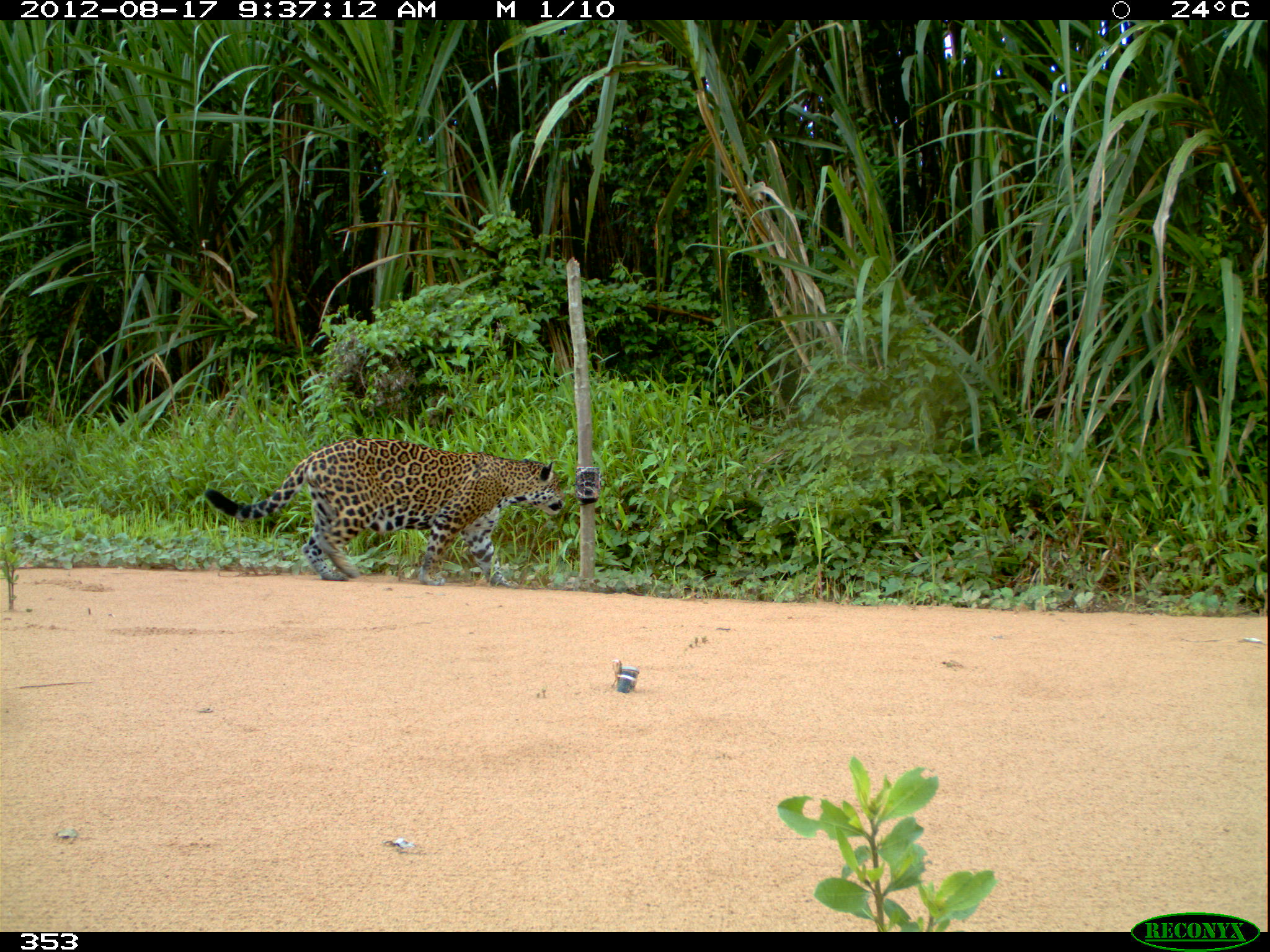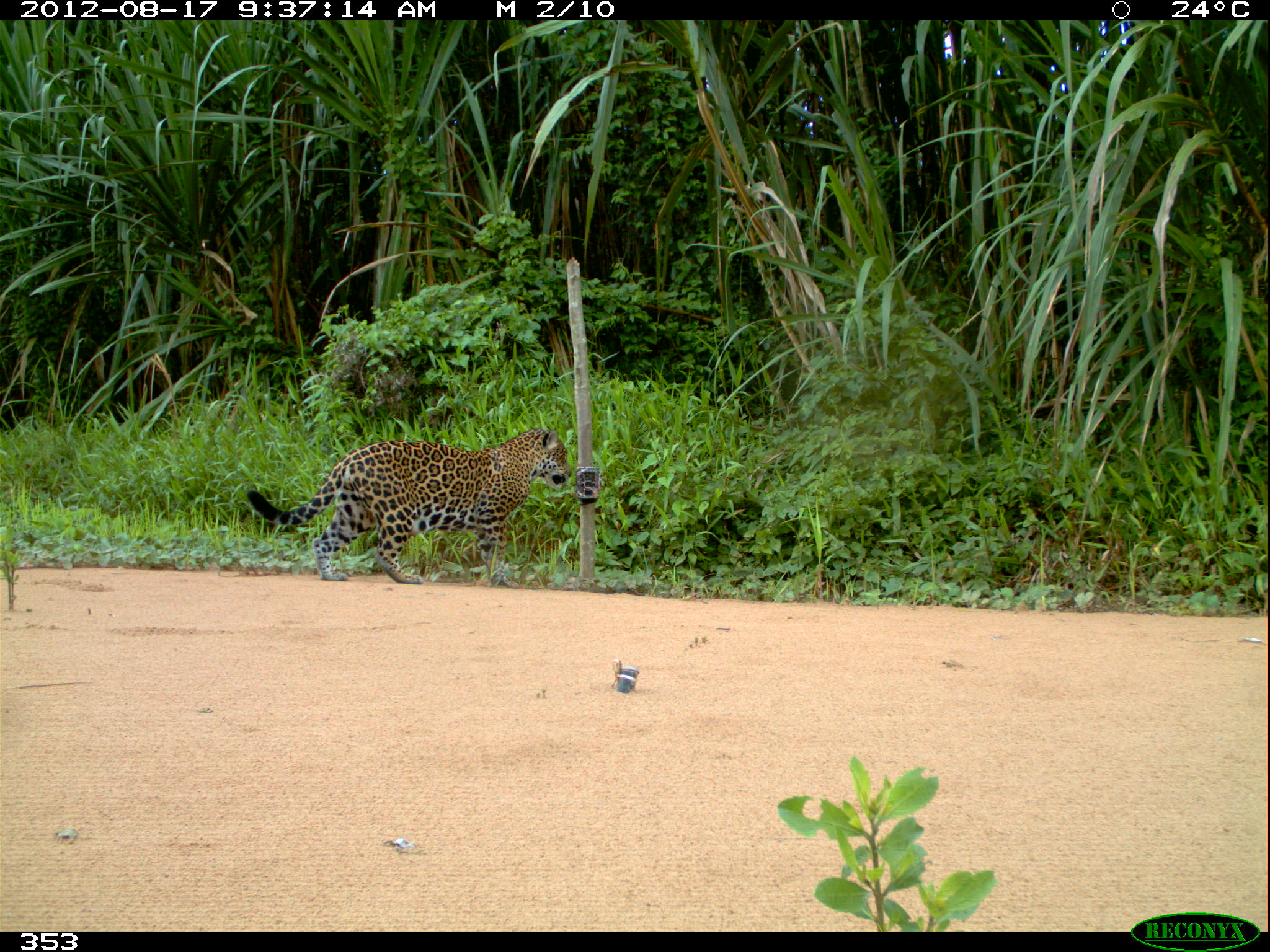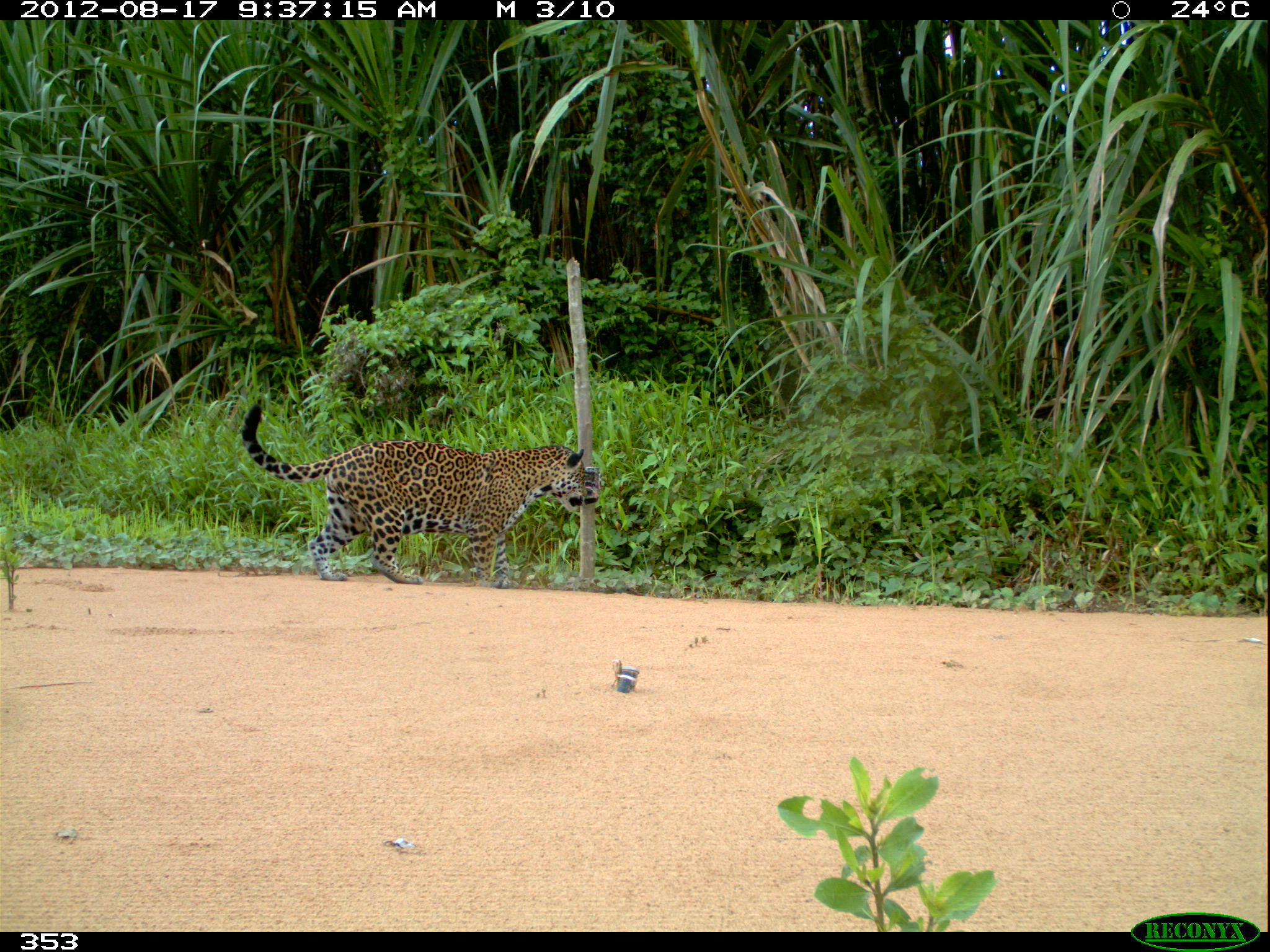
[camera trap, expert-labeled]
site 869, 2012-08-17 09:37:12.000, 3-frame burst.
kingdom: Animalia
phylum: Chordata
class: Mammalia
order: Carnivora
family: Felidae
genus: Panthera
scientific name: Panthera onca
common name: jaguar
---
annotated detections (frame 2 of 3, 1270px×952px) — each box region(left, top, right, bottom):
panthera onca: region(246, 426, 572, 584)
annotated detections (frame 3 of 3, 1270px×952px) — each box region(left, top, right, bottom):
panthera onca: region(240, 402, 588, 589)